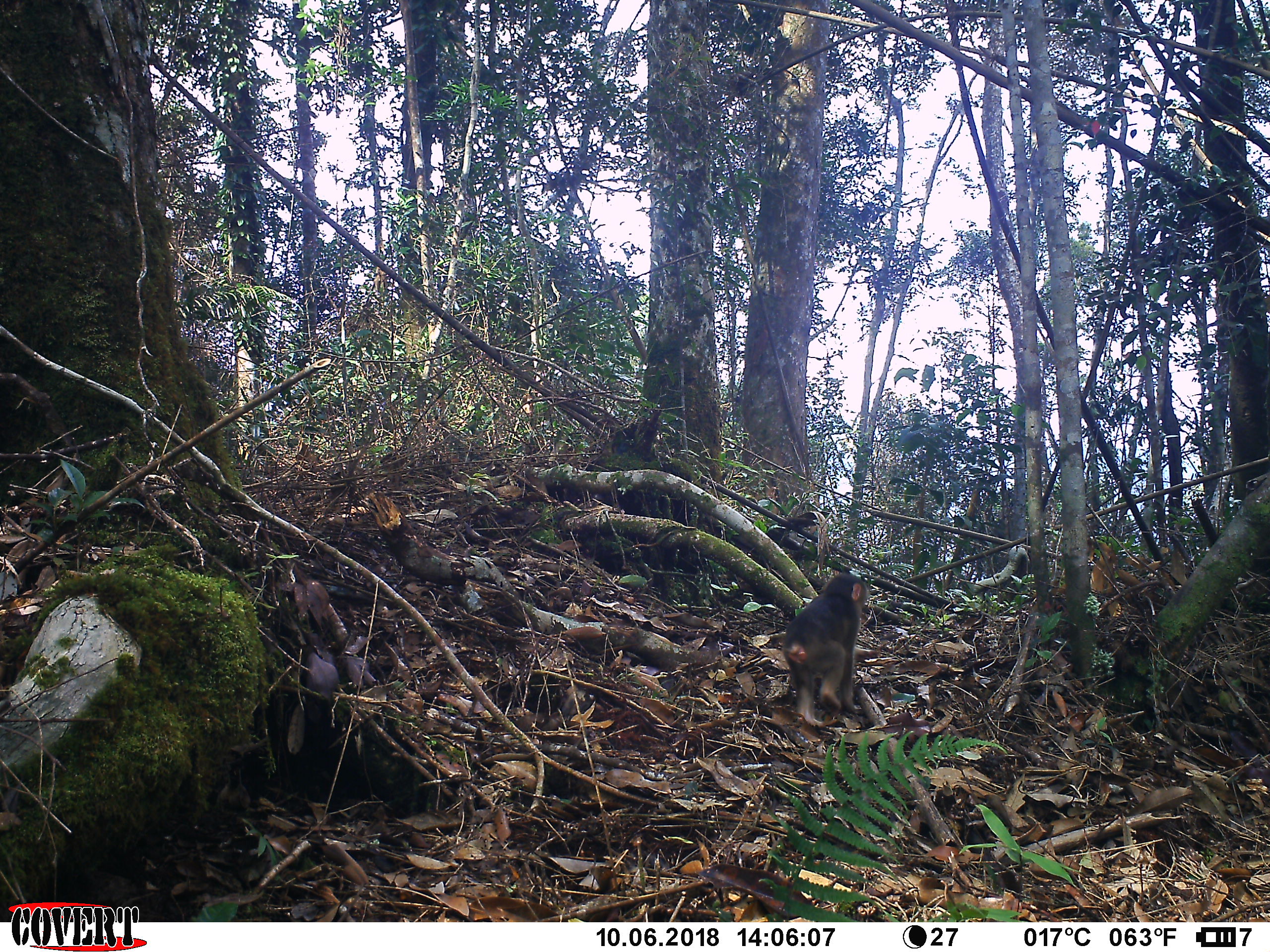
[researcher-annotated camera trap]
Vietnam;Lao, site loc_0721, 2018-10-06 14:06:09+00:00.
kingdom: Animalia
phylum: Chordata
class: Mammalia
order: Primates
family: Cercopithecidae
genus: Macaca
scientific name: Macaca arctoides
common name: stump-tailed macaque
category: stump tailed macaque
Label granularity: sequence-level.